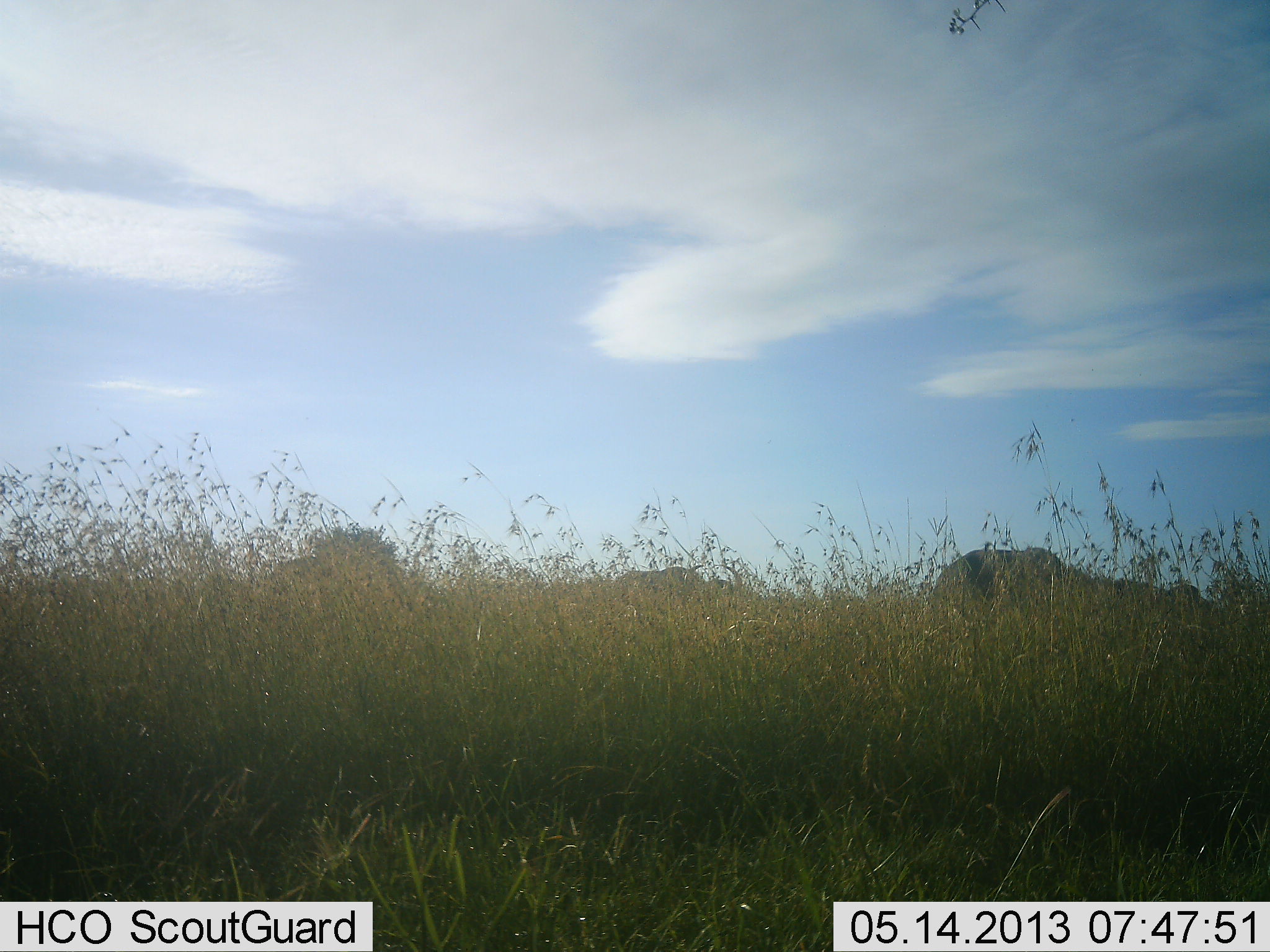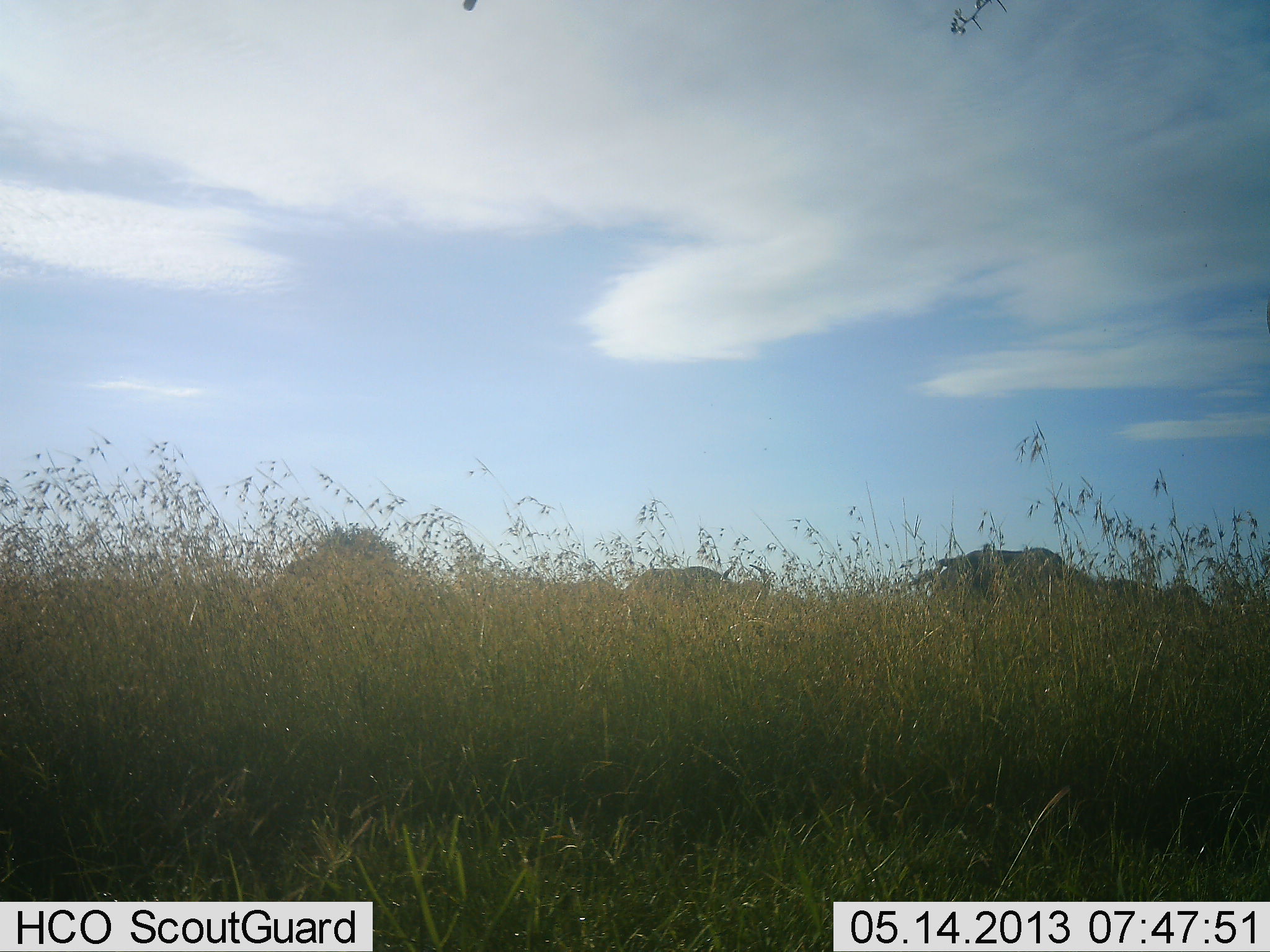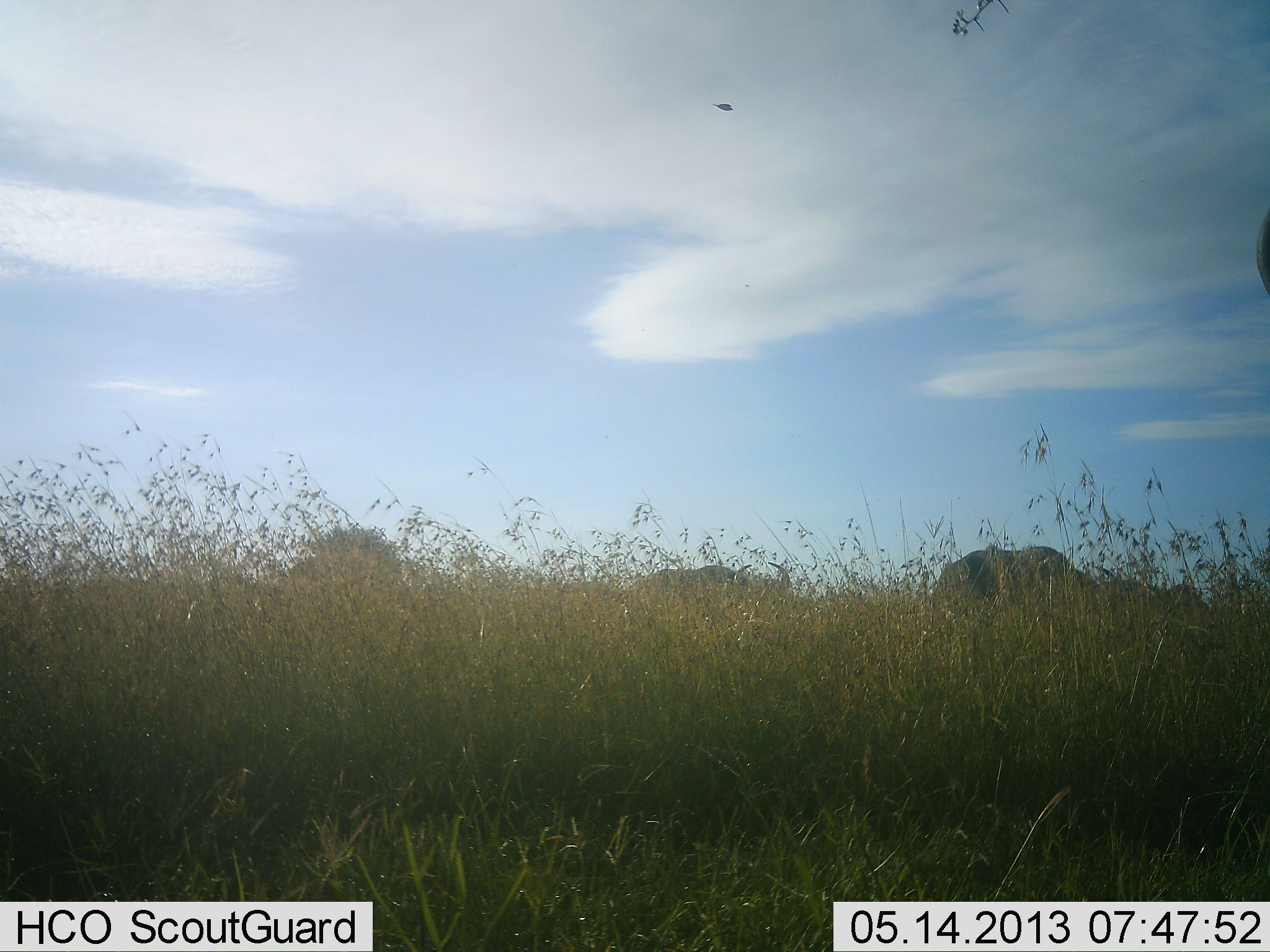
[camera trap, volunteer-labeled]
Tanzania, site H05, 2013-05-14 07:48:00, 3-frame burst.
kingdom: Animalia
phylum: Chordata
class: Mammalia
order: Artiodactyla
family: Bovidae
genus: Connochaetes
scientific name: Connochaetes taurinus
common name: blue wildebeest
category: wildebeest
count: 4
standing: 40%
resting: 10%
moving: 10%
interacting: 10%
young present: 0%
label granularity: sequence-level